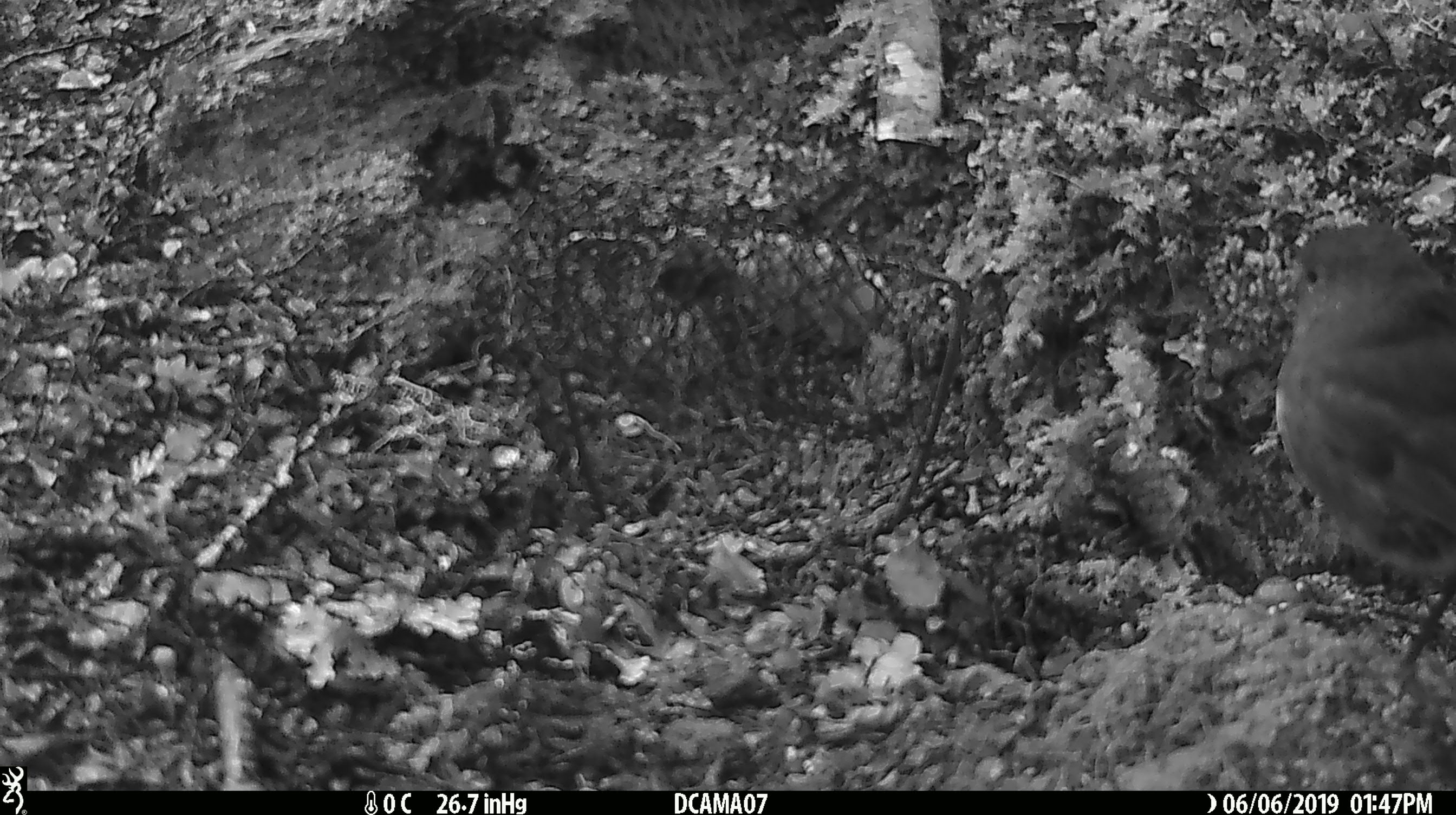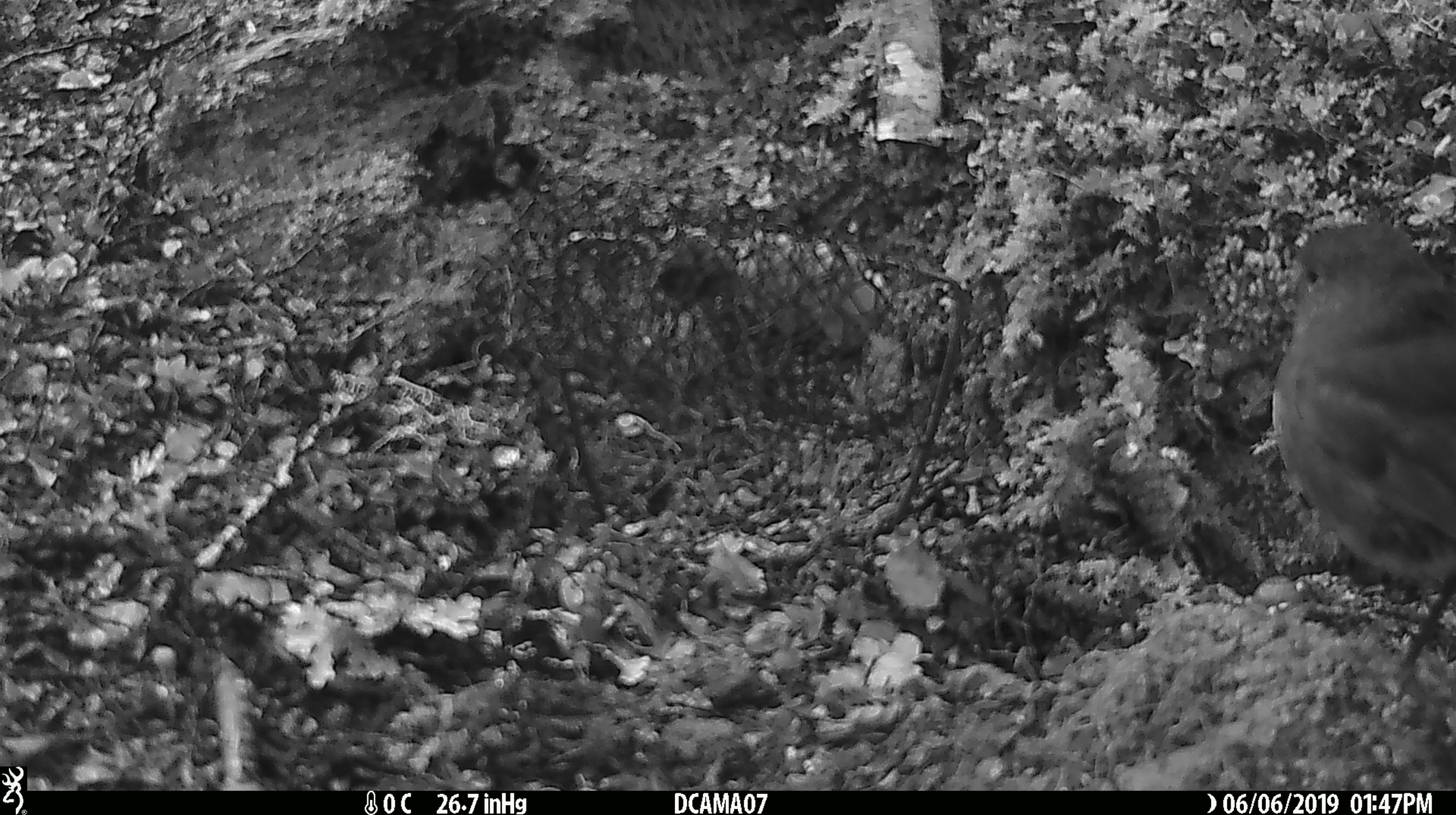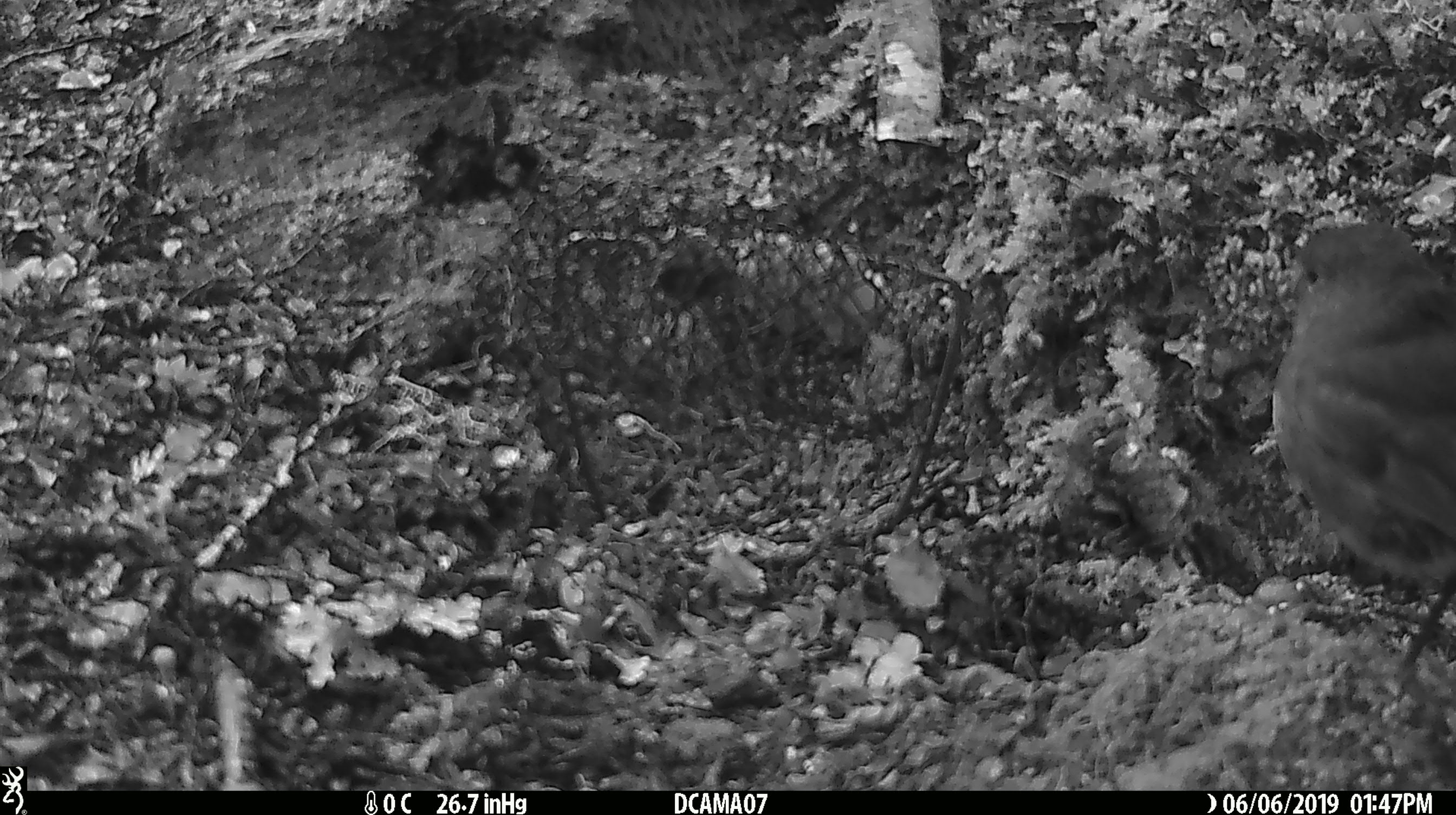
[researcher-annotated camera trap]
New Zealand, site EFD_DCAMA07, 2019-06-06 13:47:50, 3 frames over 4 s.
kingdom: Animalia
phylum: Chordata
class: Aves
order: Passeriformes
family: Petroicidae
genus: Petroica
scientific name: Petroica australis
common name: new zealand robin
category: robin